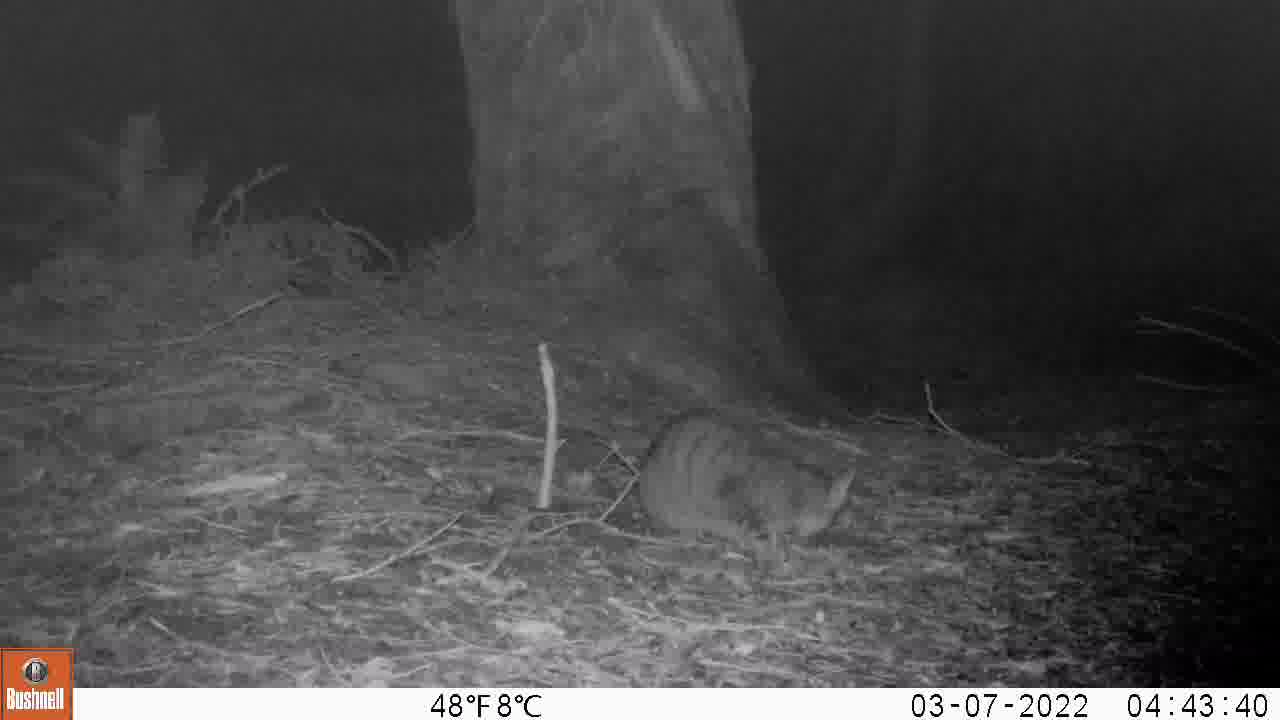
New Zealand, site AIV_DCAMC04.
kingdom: Animalia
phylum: Chordata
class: Mammalia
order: Carnivora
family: Felidae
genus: Felis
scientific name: Felis catus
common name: domestic cat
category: cat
Cat (domestic cat) (Felis catus).